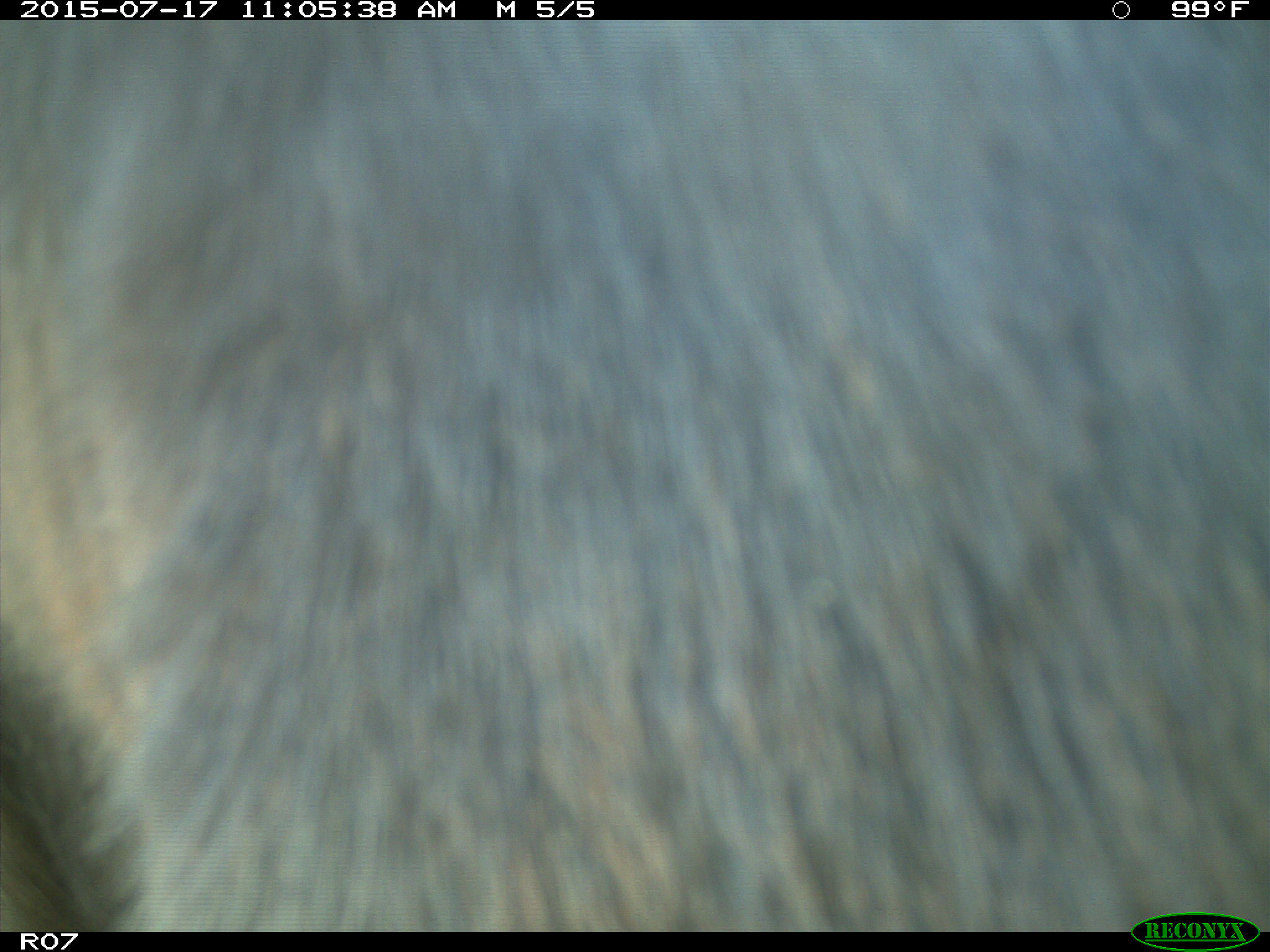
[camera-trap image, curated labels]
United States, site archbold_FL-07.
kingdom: Animalia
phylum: Chordata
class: Mammalia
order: Artiodactyla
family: Bovidae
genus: Bos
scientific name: Bos taurus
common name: domestic cow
Bos taurus (domestic cow).